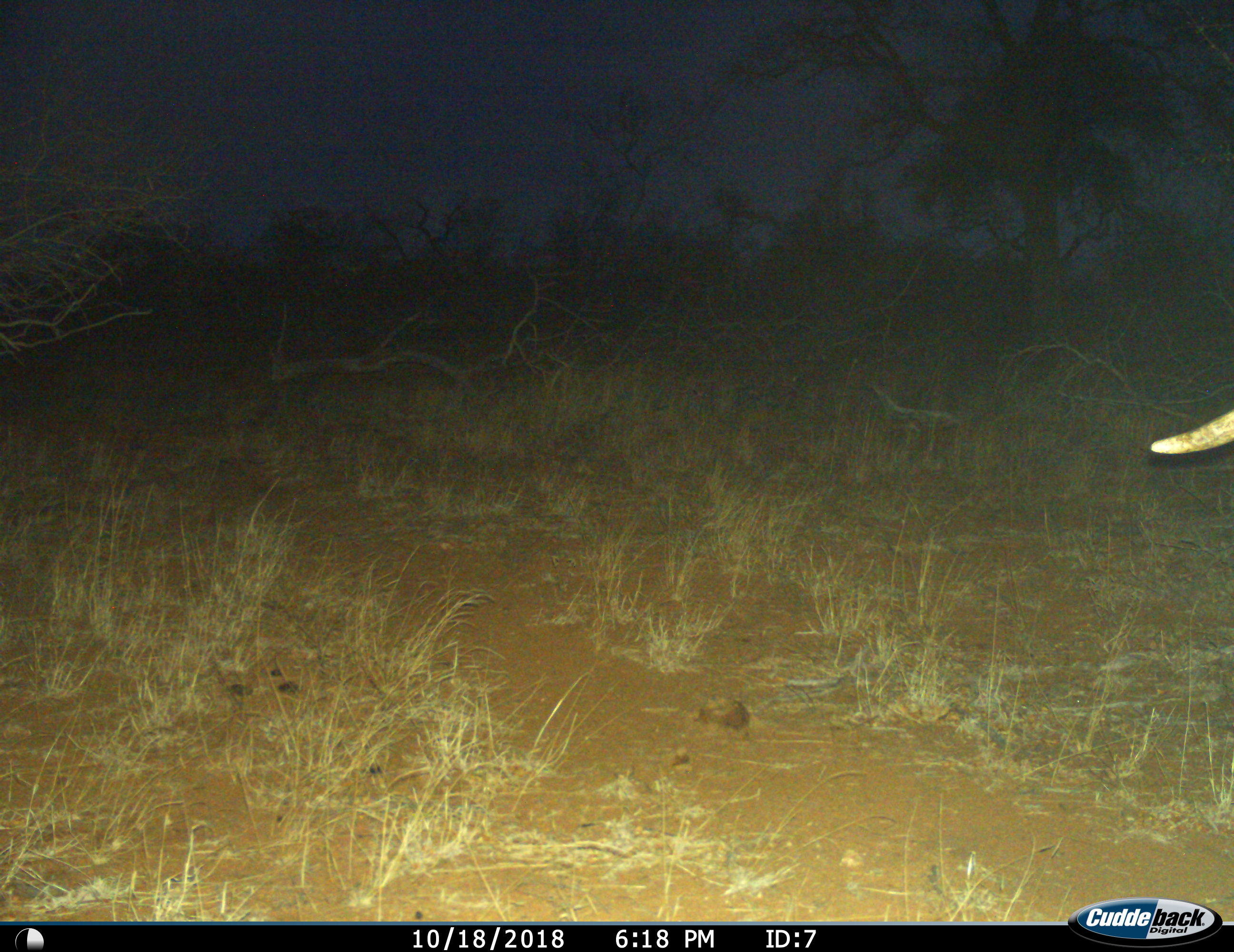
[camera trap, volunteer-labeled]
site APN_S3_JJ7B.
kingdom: Animalia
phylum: Chordata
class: Mammalia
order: Proboscidea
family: Elephantidae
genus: Loxodonta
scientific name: Loxodonta africana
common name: african bush elephant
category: elephant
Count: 1.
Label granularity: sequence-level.